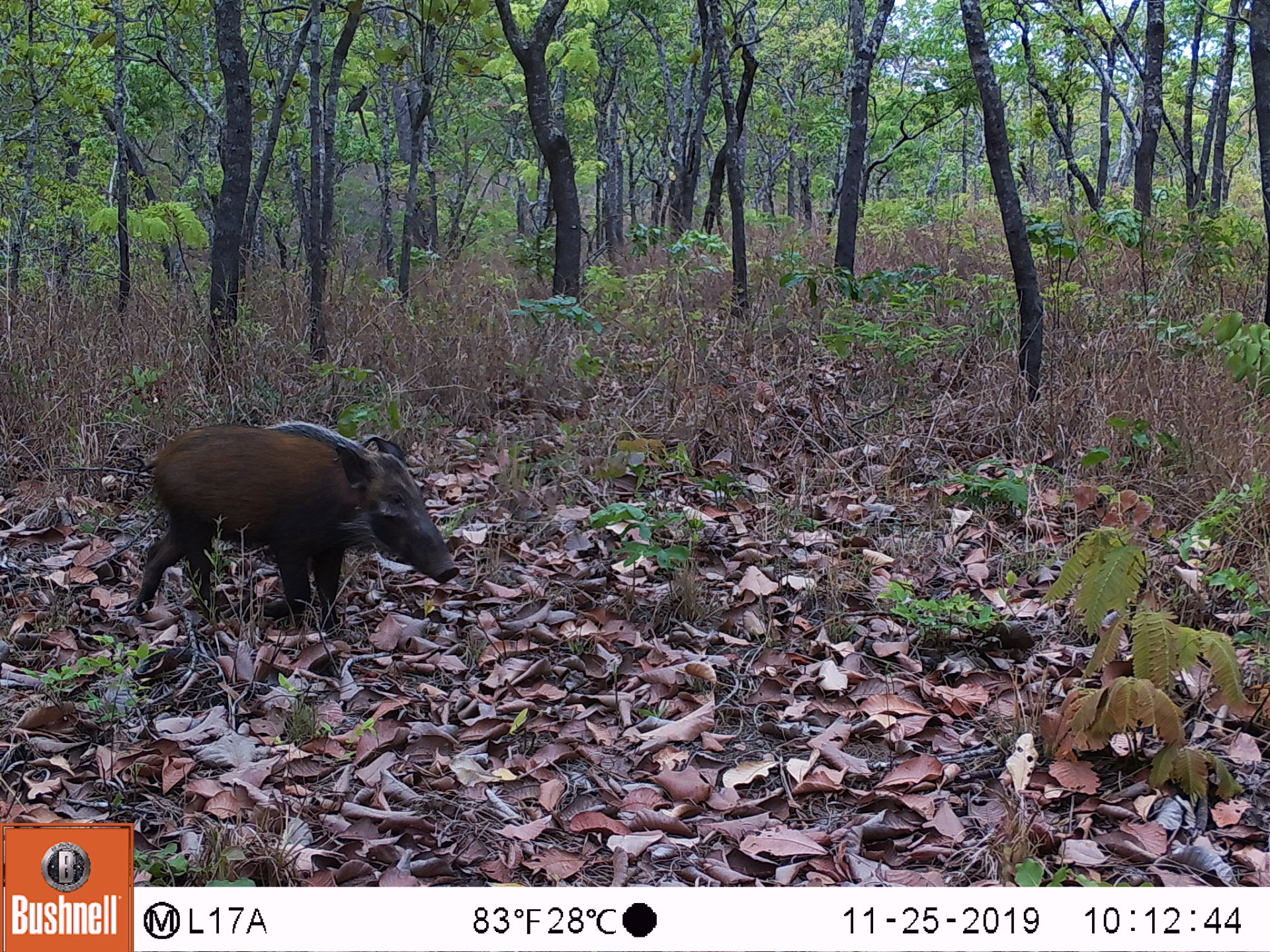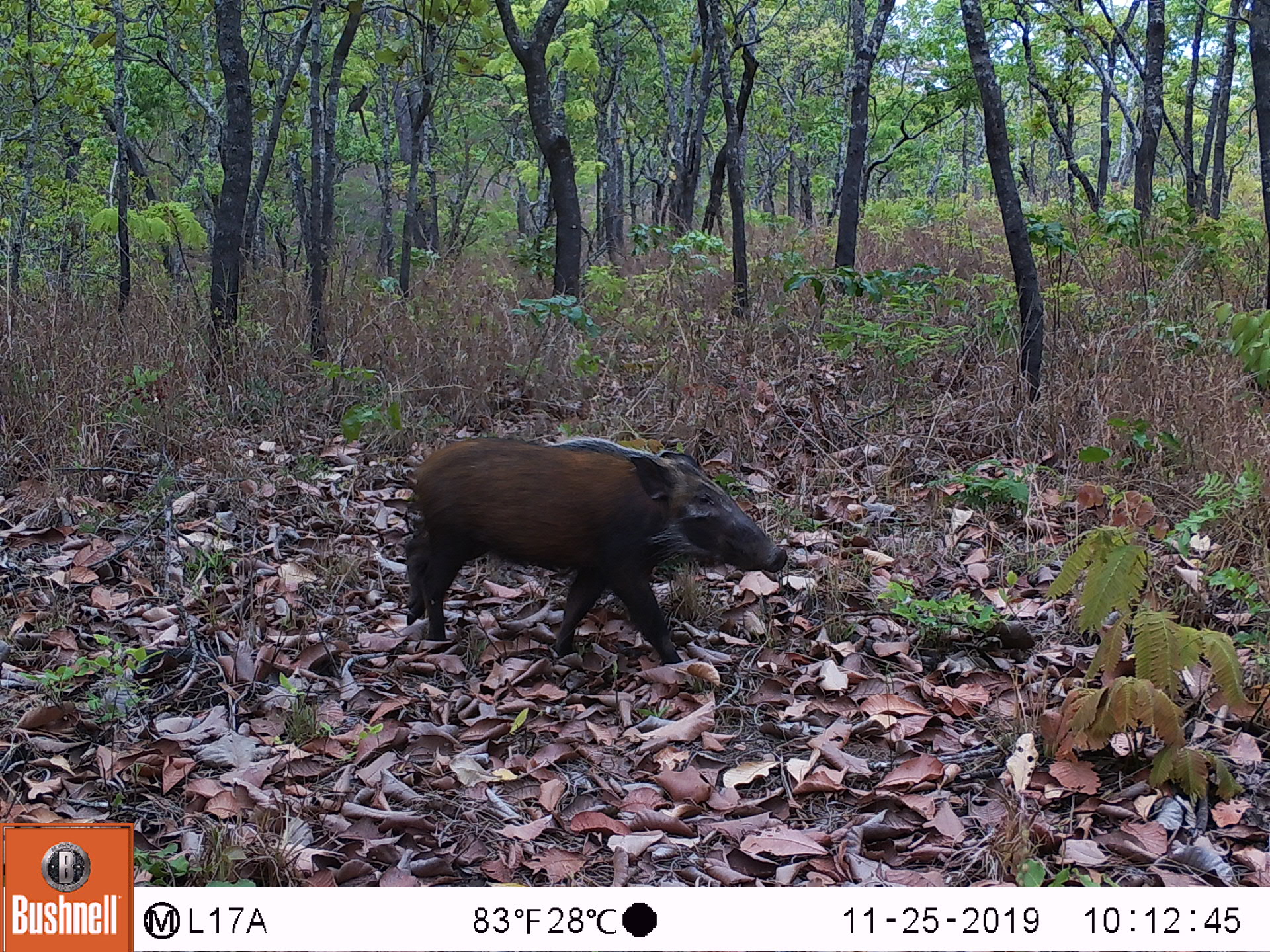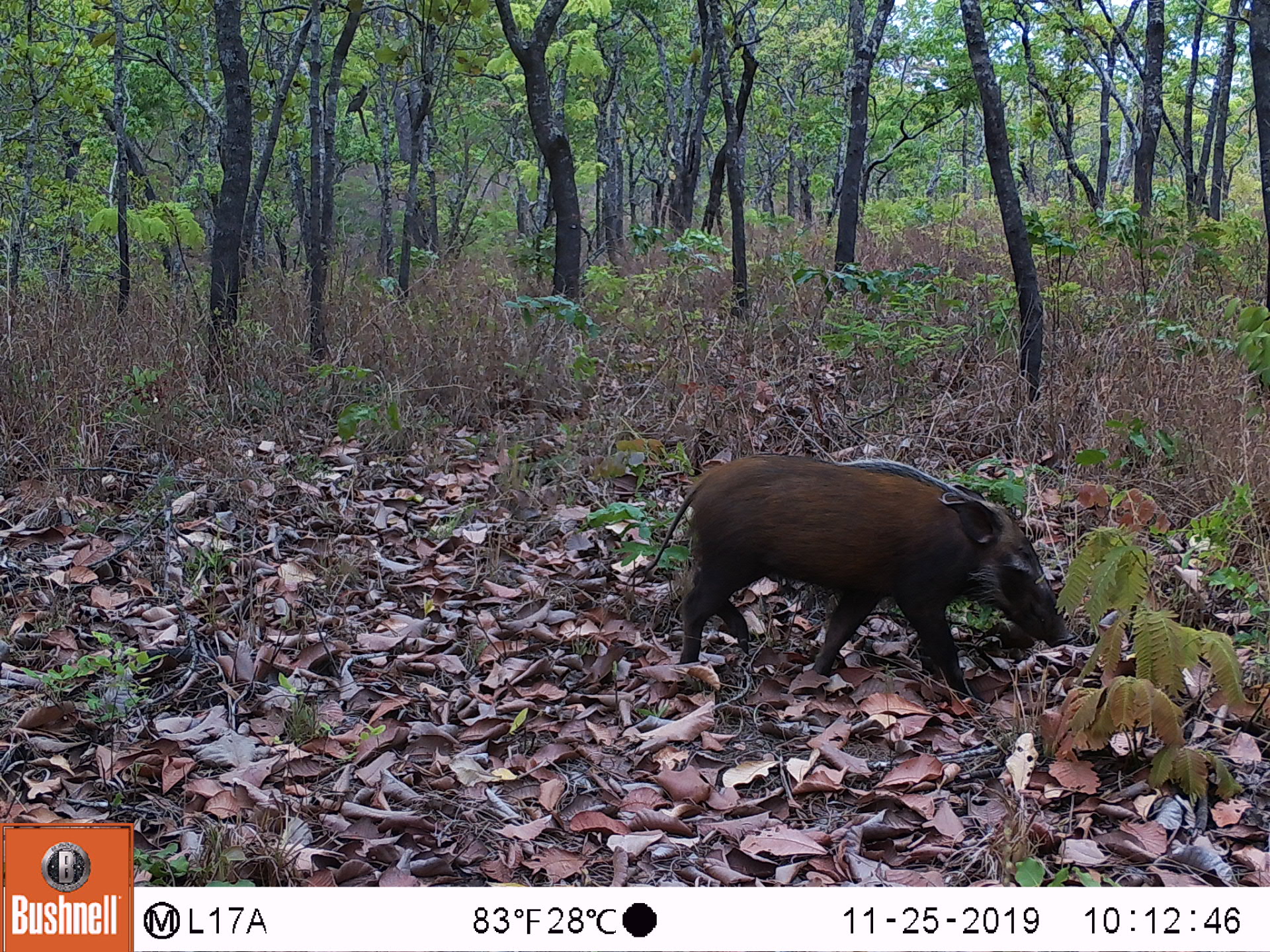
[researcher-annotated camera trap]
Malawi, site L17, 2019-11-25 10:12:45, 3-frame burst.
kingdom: Animalia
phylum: Chordata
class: Mammalia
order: Artiodactyla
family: Suidae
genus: Potamochoerus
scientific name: Potamochoerus larvatus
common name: bushpig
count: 1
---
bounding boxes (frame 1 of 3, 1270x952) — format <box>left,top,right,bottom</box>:
bushpig: <box>122,412,466,631</box>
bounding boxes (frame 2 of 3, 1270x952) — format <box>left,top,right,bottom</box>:
bushpig: <box>384,420,791,671</box>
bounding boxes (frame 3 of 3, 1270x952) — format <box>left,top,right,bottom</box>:
bushpig: <box>649,433,1070,699</box>